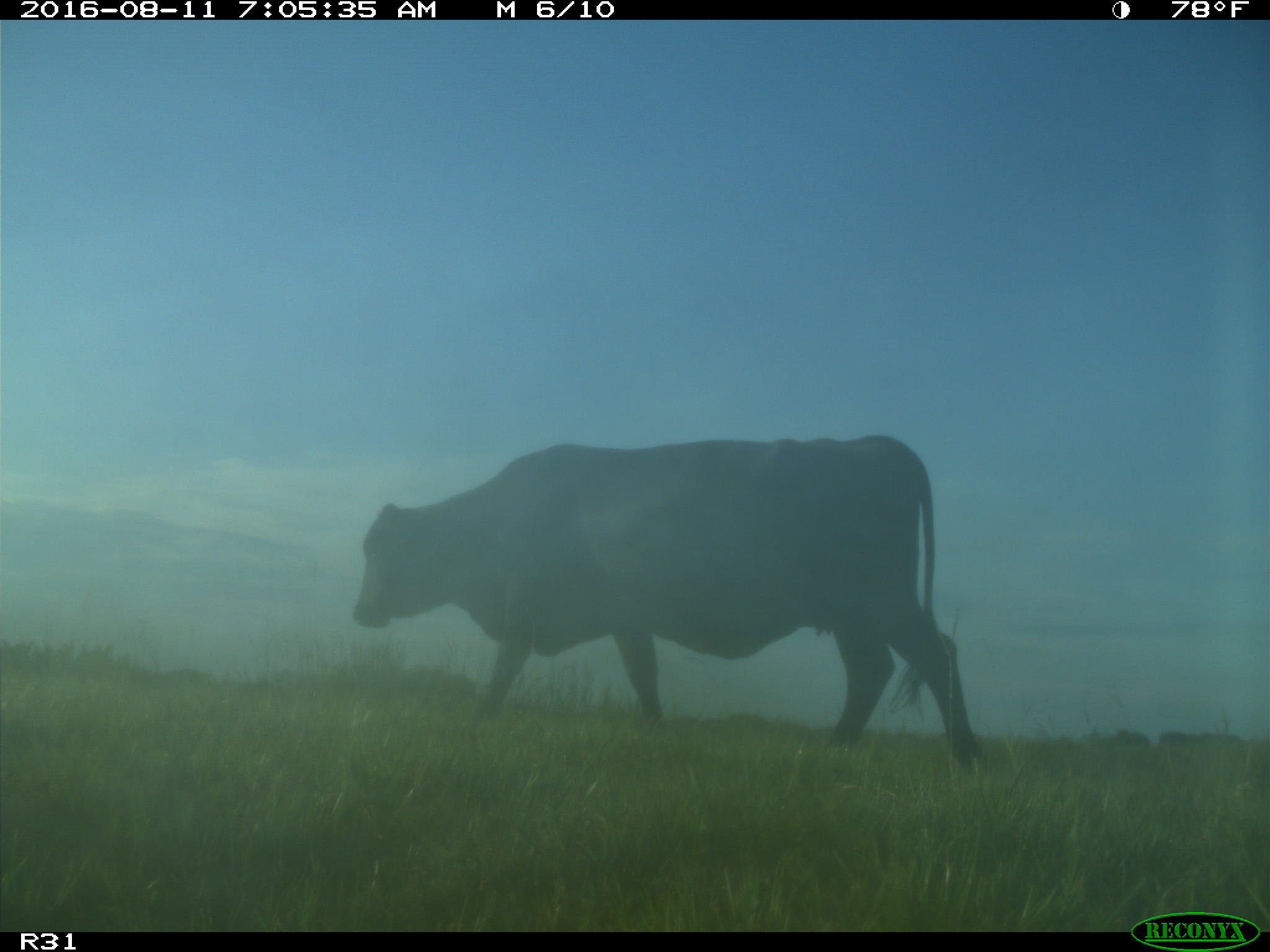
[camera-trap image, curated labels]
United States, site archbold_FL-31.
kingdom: Animalia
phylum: Chordata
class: Mammalia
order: Artiodactyla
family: Bovidae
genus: Bos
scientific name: Bos taurus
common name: domestic cow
Bos taurus (domestic cow).